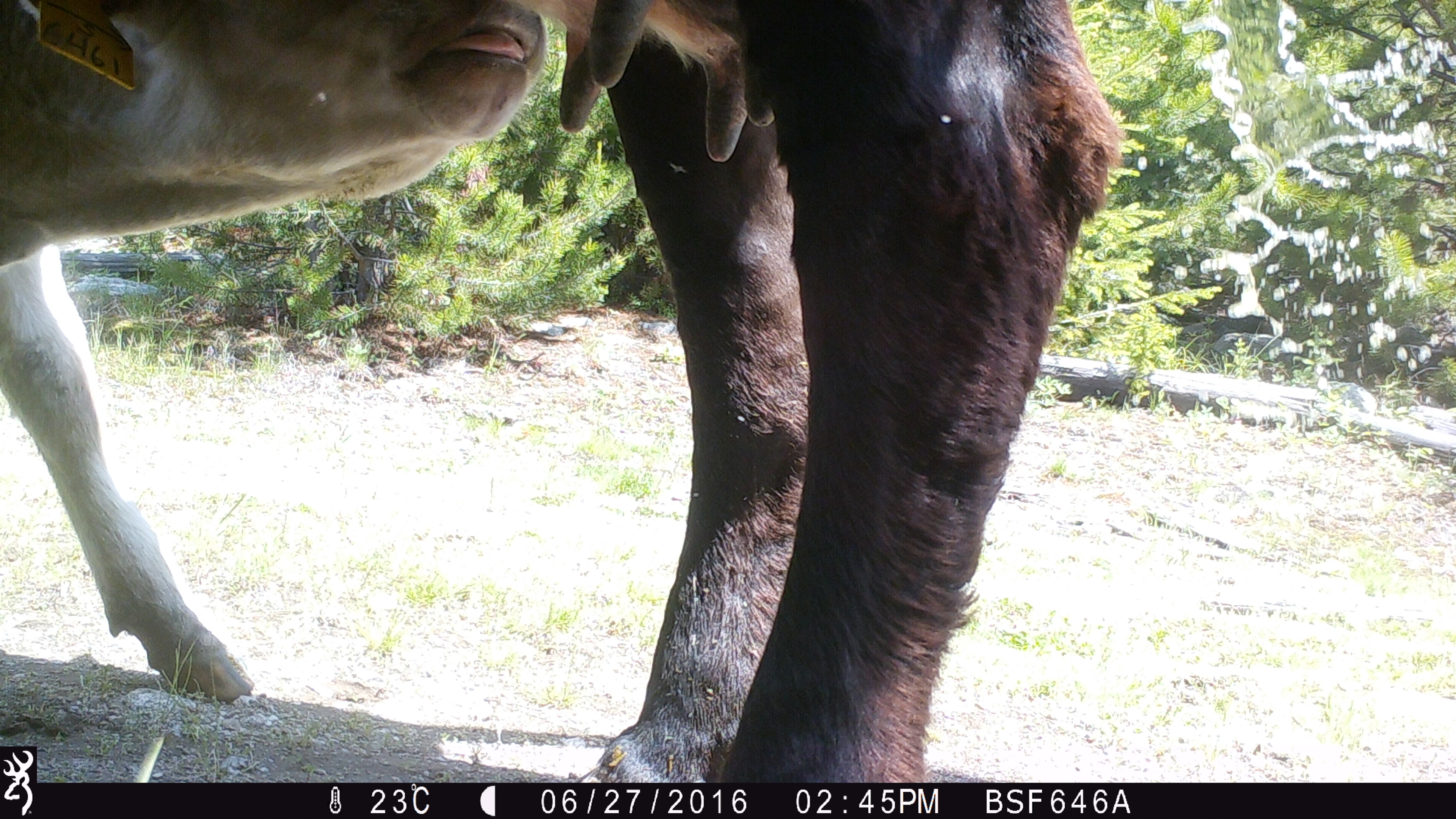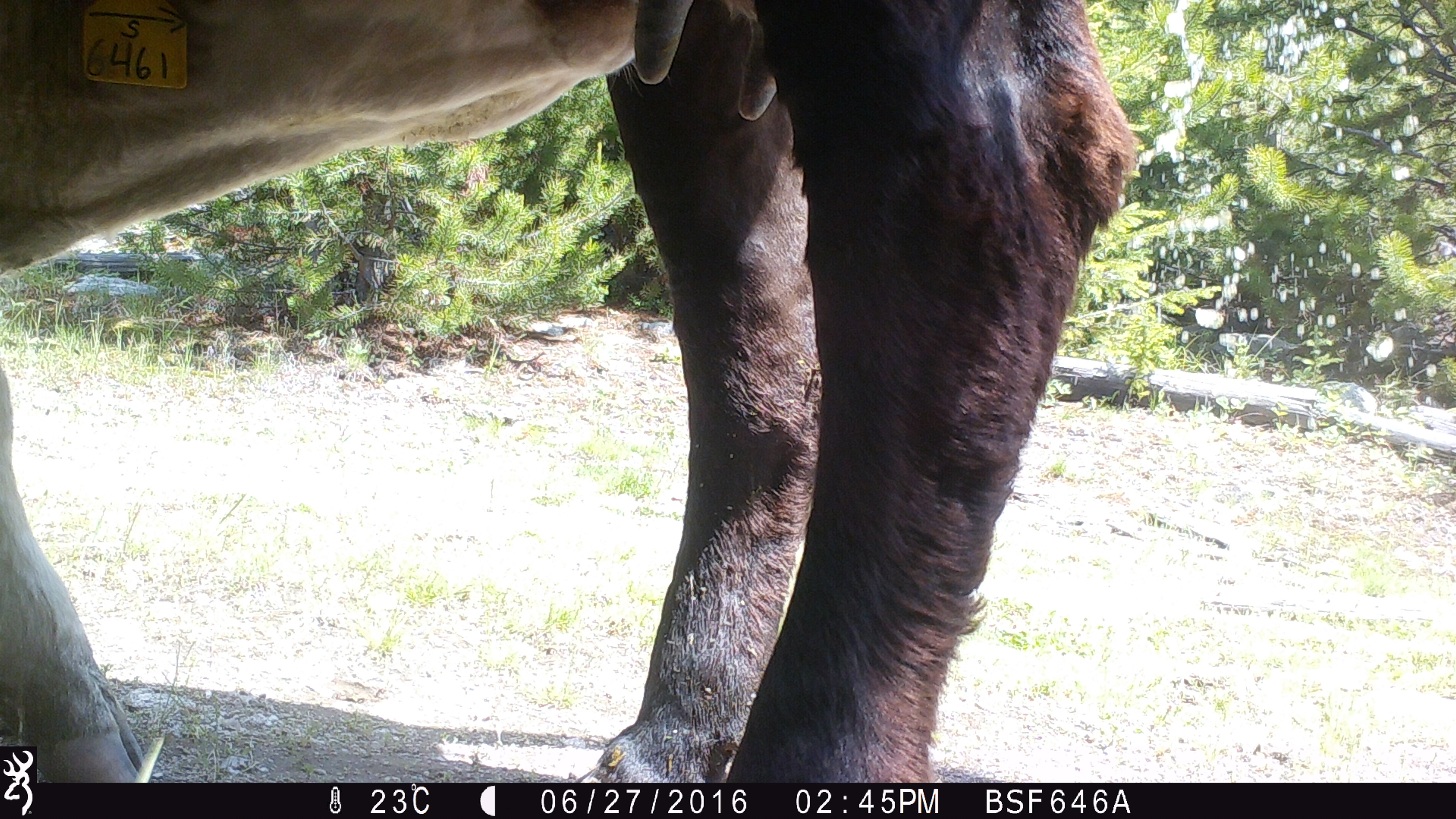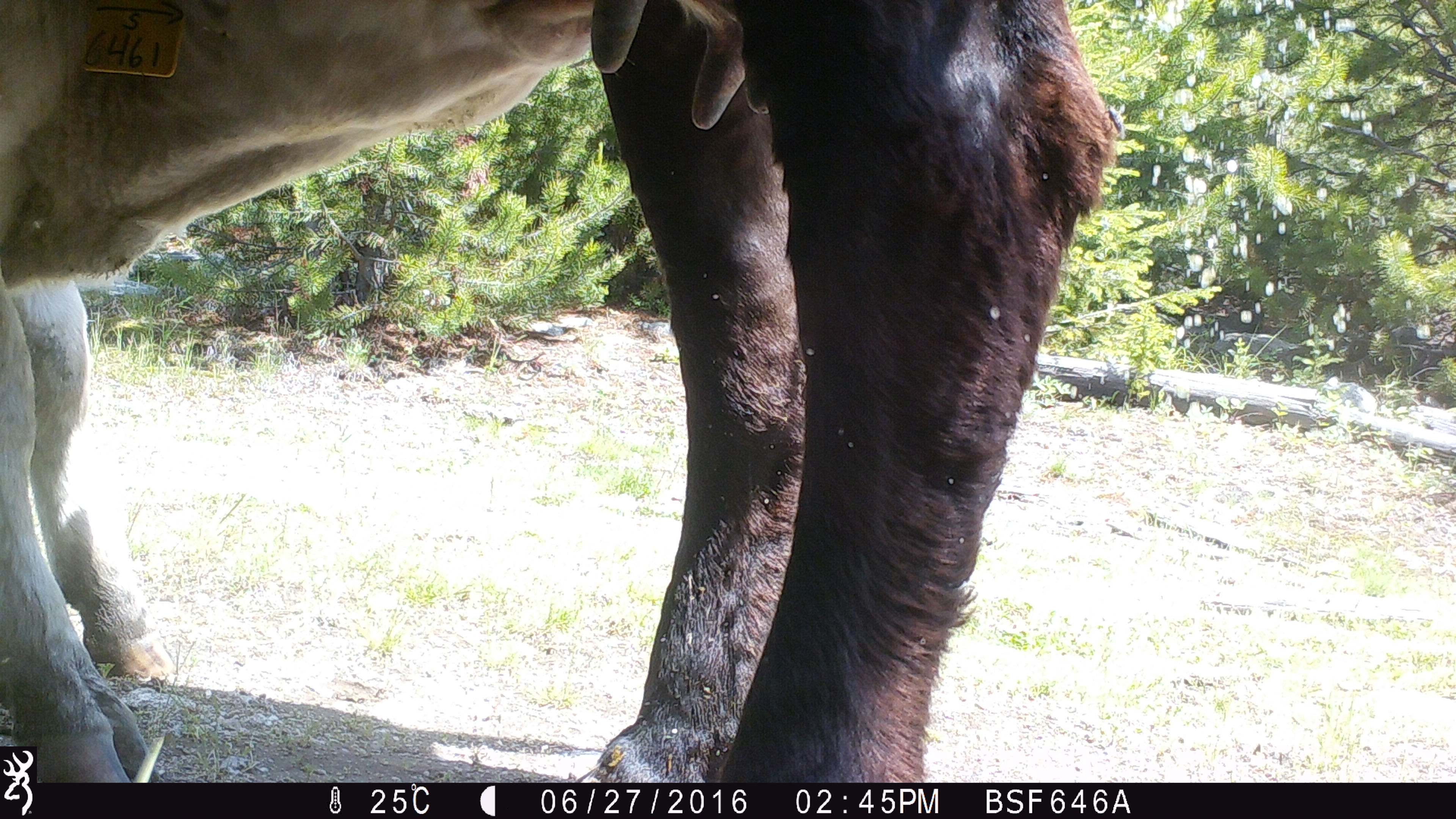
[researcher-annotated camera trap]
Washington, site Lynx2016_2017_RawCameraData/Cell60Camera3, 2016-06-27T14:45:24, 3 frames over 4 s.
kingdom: Animalia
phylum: Chordata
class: Mammalia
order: Artiodactyla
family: Bovidae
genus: Bos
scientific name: Bos taurus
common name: domestic cattle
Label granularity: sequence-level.